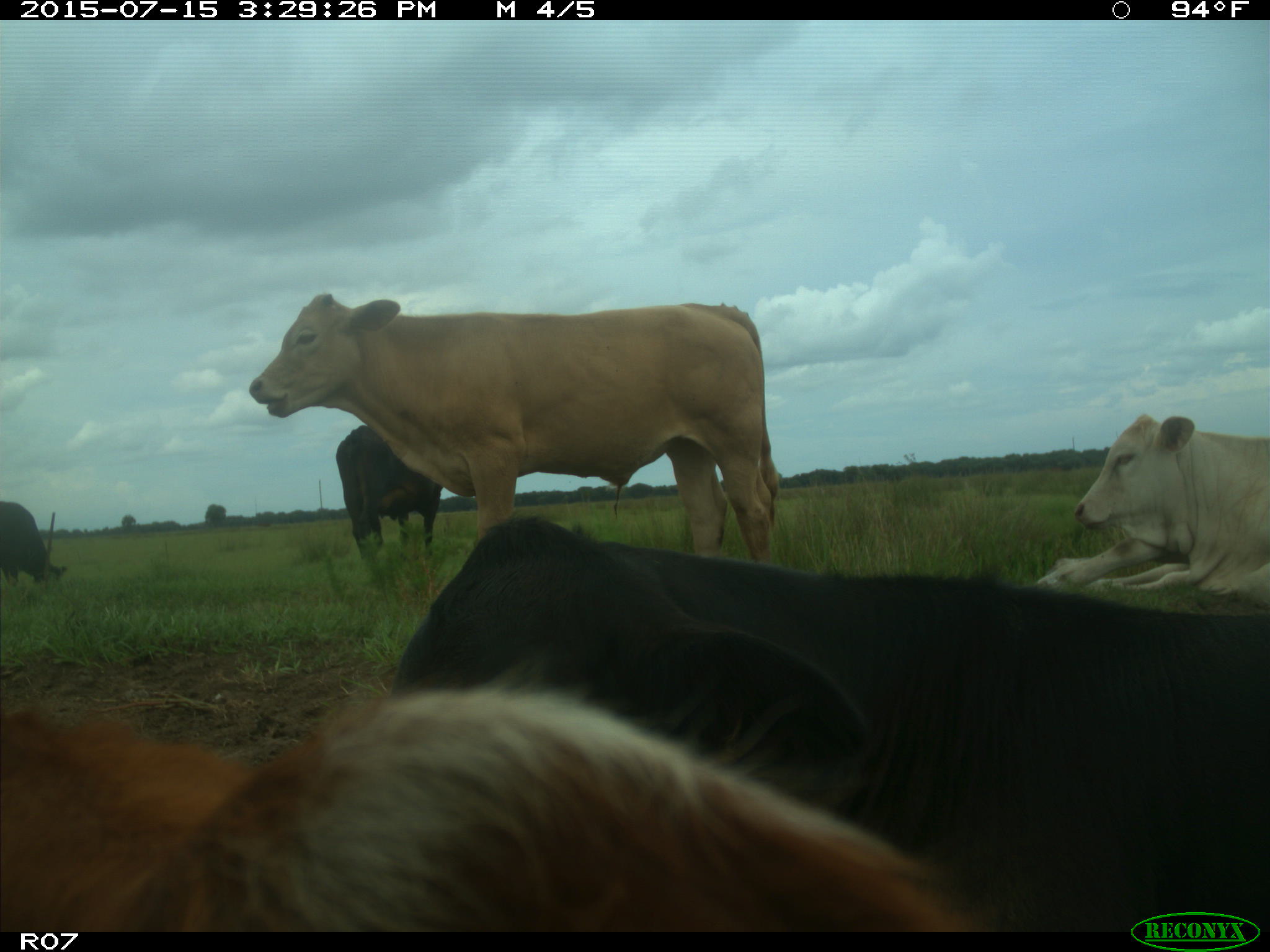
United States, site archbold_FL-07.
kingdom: Animalia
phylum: Chordata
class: Mammalia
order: Artiodactyla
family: Bovidae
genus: Bos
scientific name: Bos taurus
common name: domestic cow